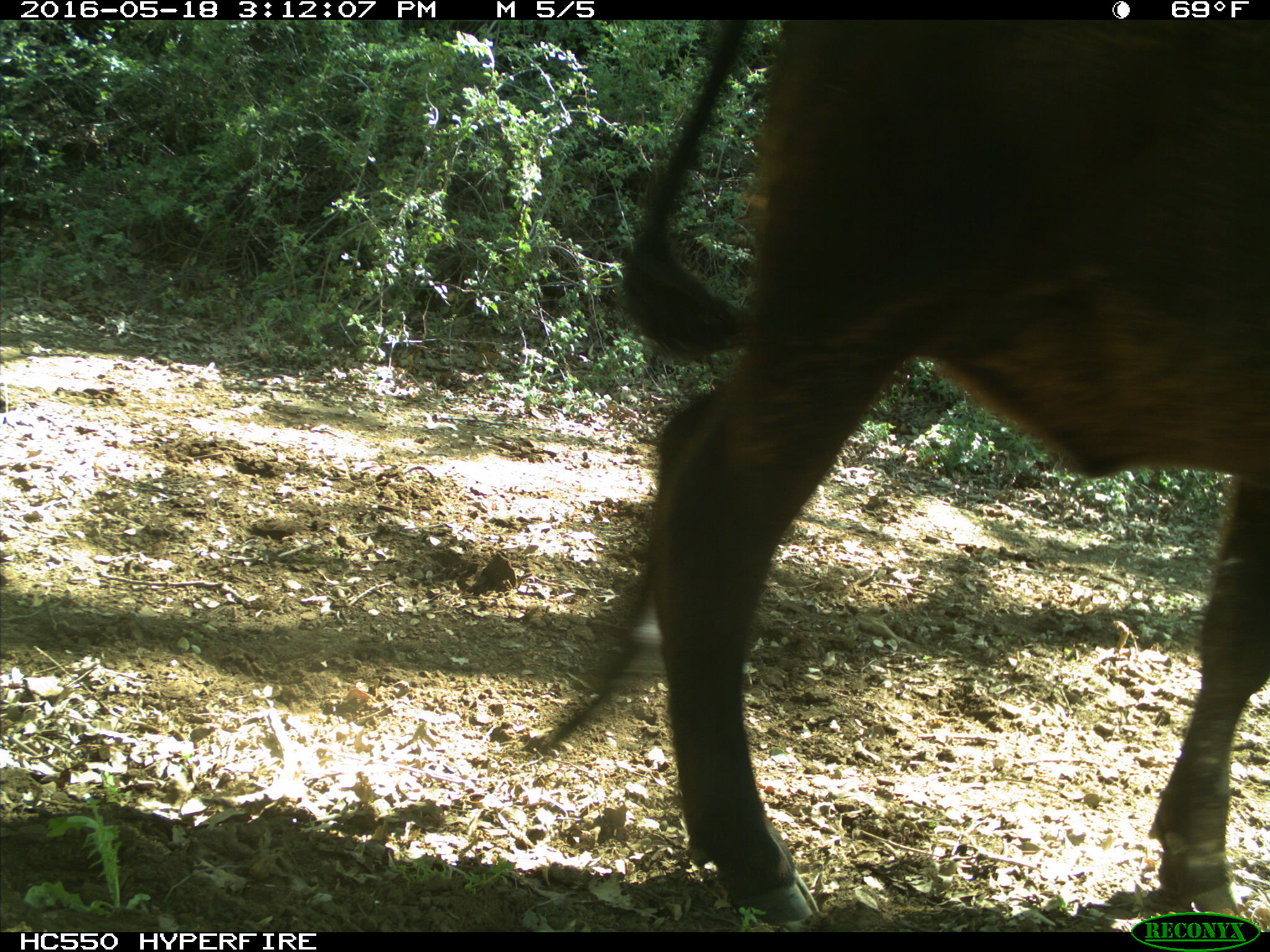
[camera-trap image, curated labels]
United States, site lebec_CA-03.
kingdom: Animalia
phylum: Chordata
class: Mammalia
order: Artiodactyla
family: Bovidae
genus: Bos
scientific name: Bos taurus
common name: domestic cow